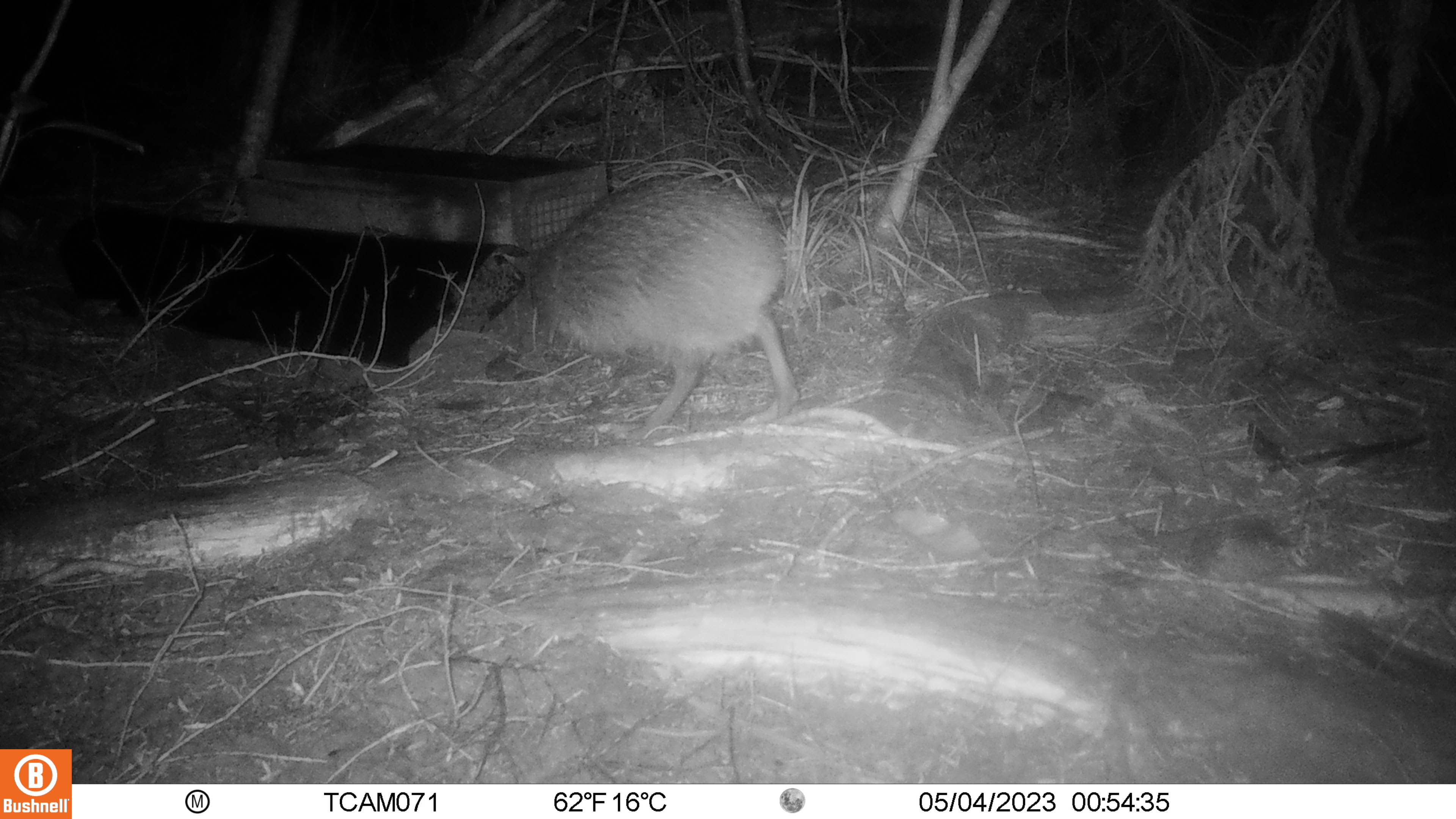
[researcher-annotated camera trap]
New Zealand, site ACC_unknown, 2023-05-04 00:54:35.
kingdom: Animalia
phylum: Chordata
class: Aves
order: Apterygiformes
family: Apterygidae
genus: Apteryx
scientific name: Apteryx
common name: kiwi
Kiwi (Apteryx).